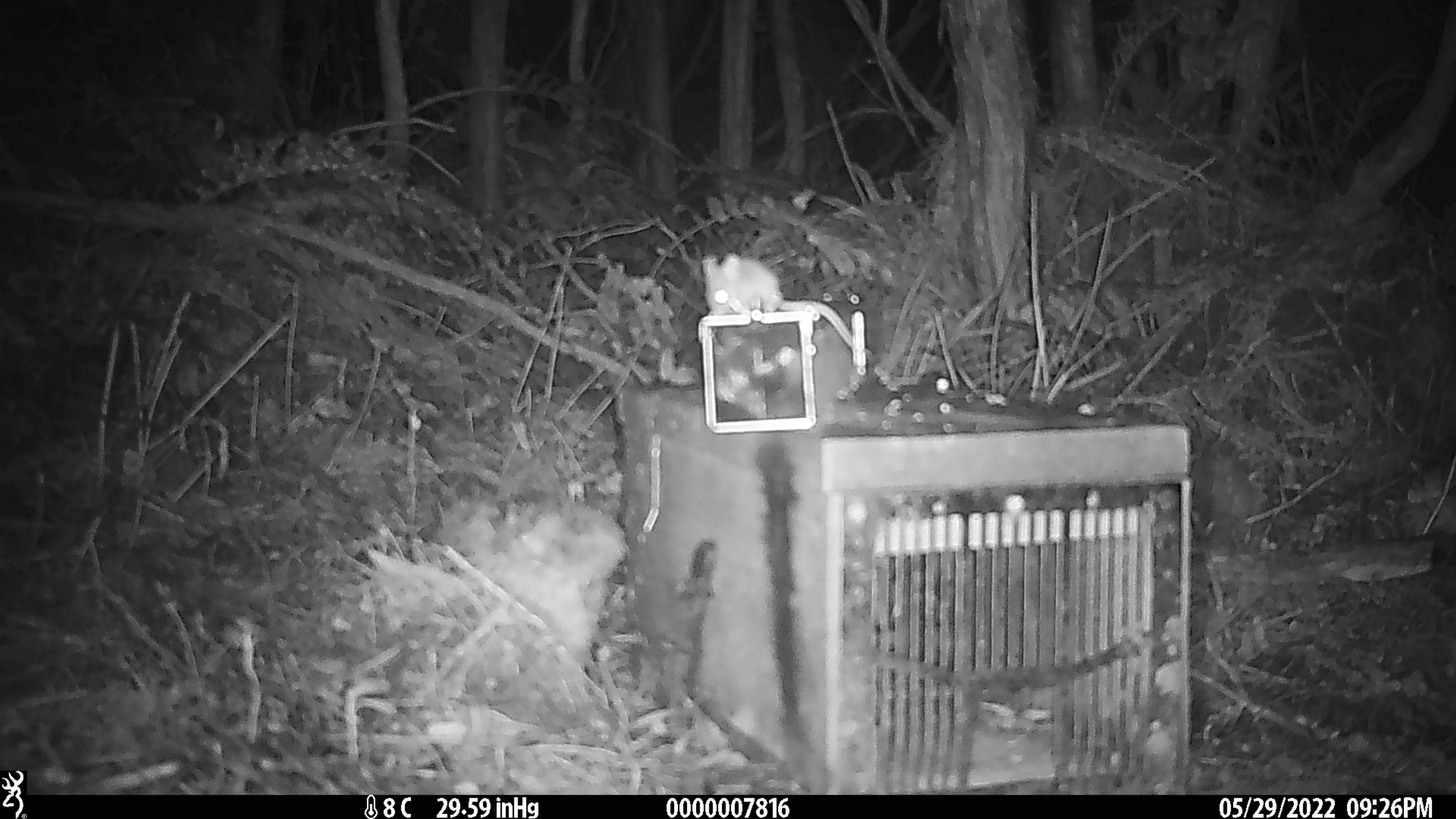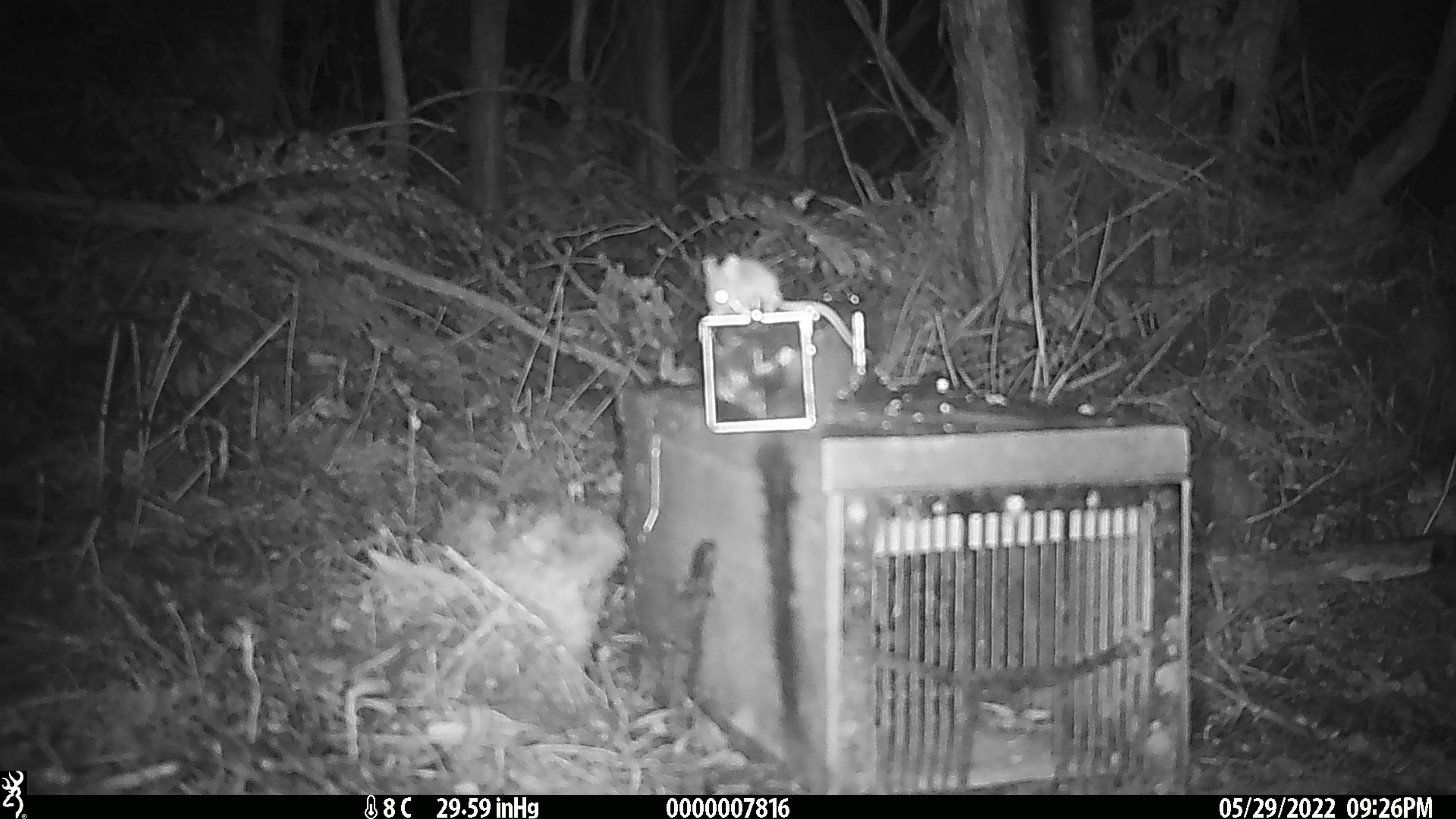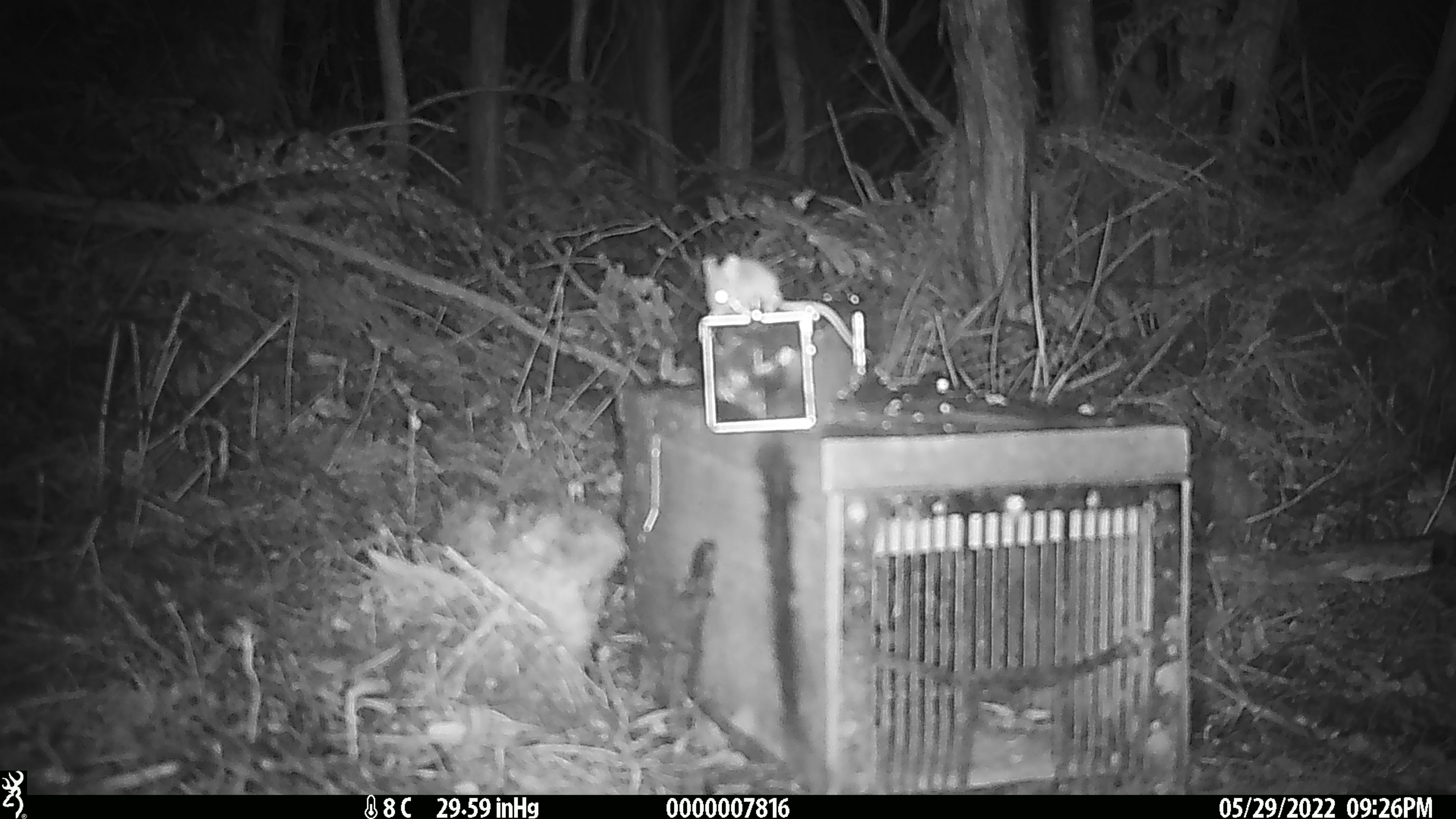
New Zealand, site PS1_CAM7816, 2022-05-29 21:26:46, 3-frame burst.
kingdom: Animalia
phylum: Chordata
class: Mammalia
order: Rodentia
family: Muridae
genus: Mus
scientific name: Mus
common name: mouse